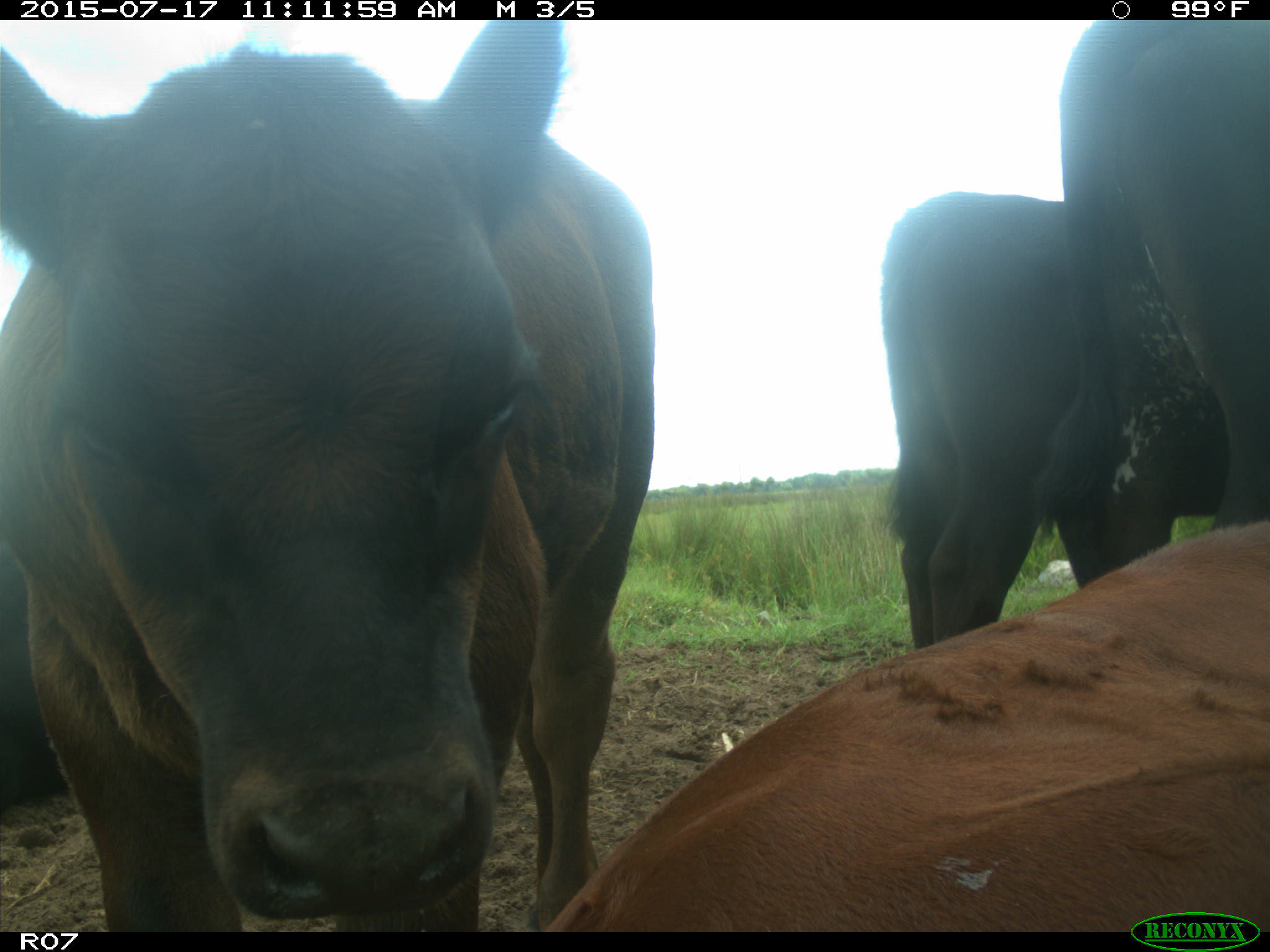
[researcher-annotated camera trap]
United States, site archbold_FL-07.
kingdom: Animalia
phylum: Chordata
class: Mammalia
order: Artiodactyla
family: Bovidae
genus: Bos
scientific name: Bos taurus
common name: domestic cow